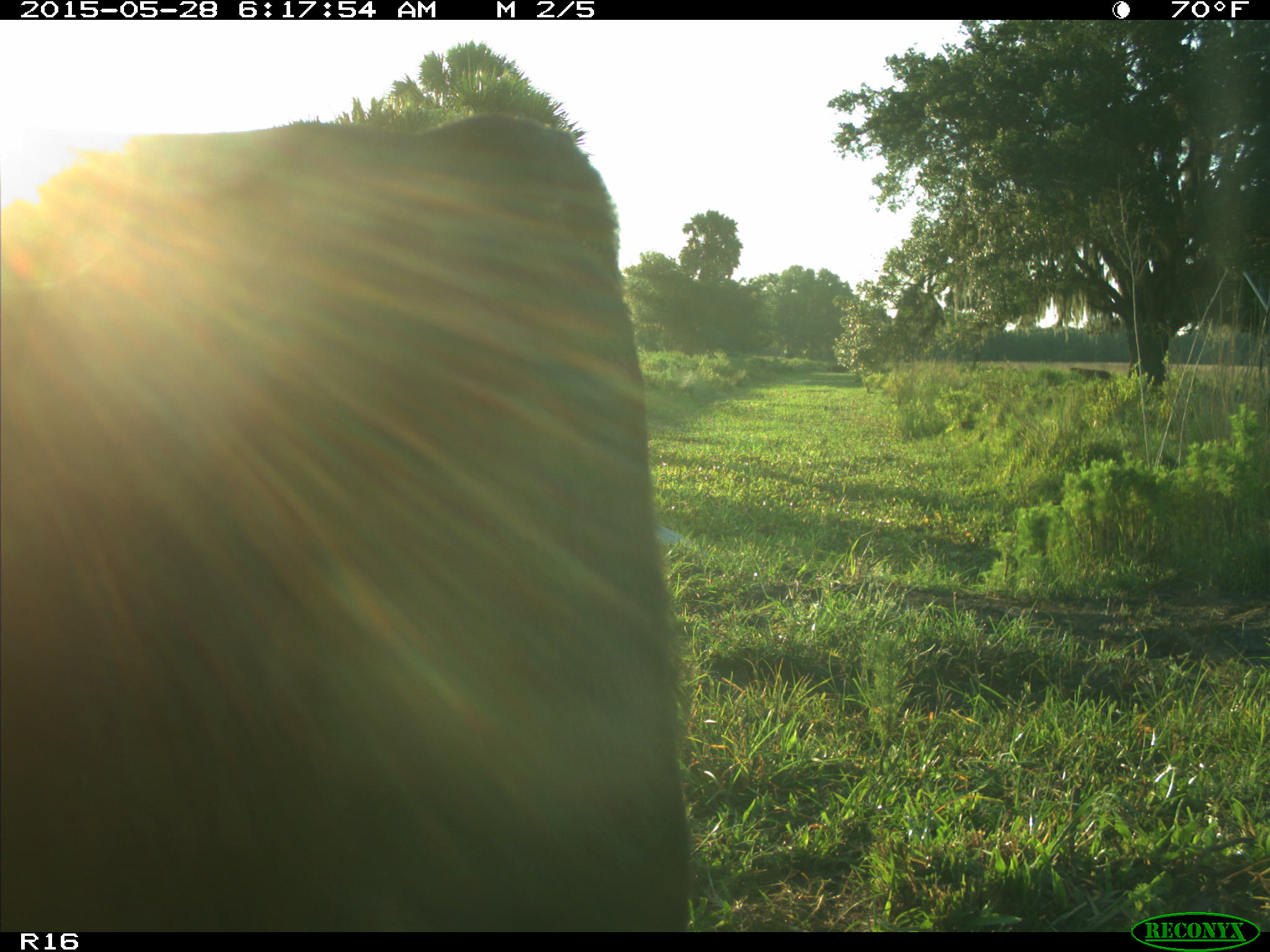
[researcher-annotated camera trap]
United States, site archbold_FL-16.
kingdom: Animalia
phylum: Chordata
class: Mammalia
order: Artiodactyla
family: Bovidae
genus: Bos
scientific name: Bos taurus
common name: domestic cow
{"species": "Bos taurus (domestic cow)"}